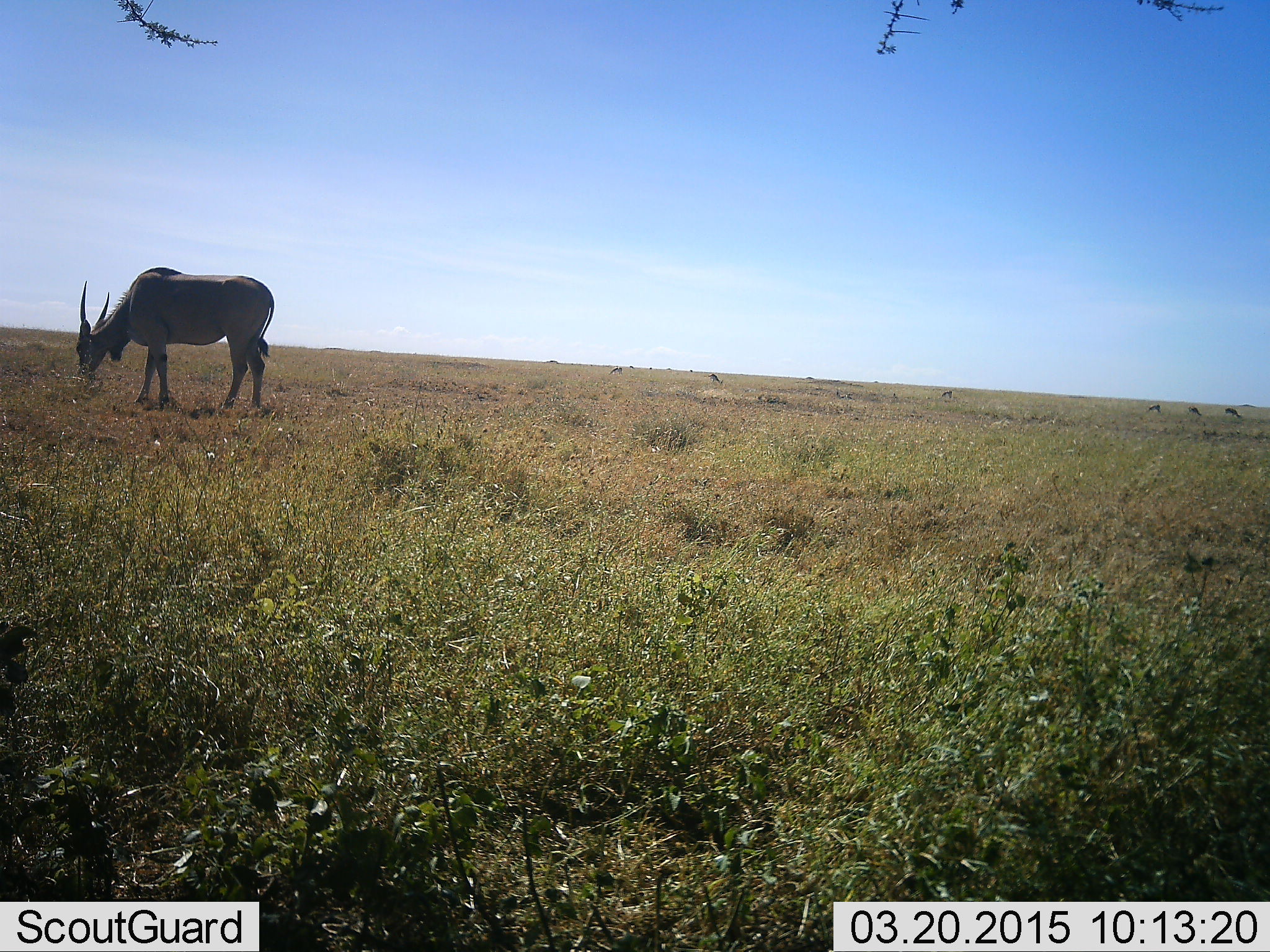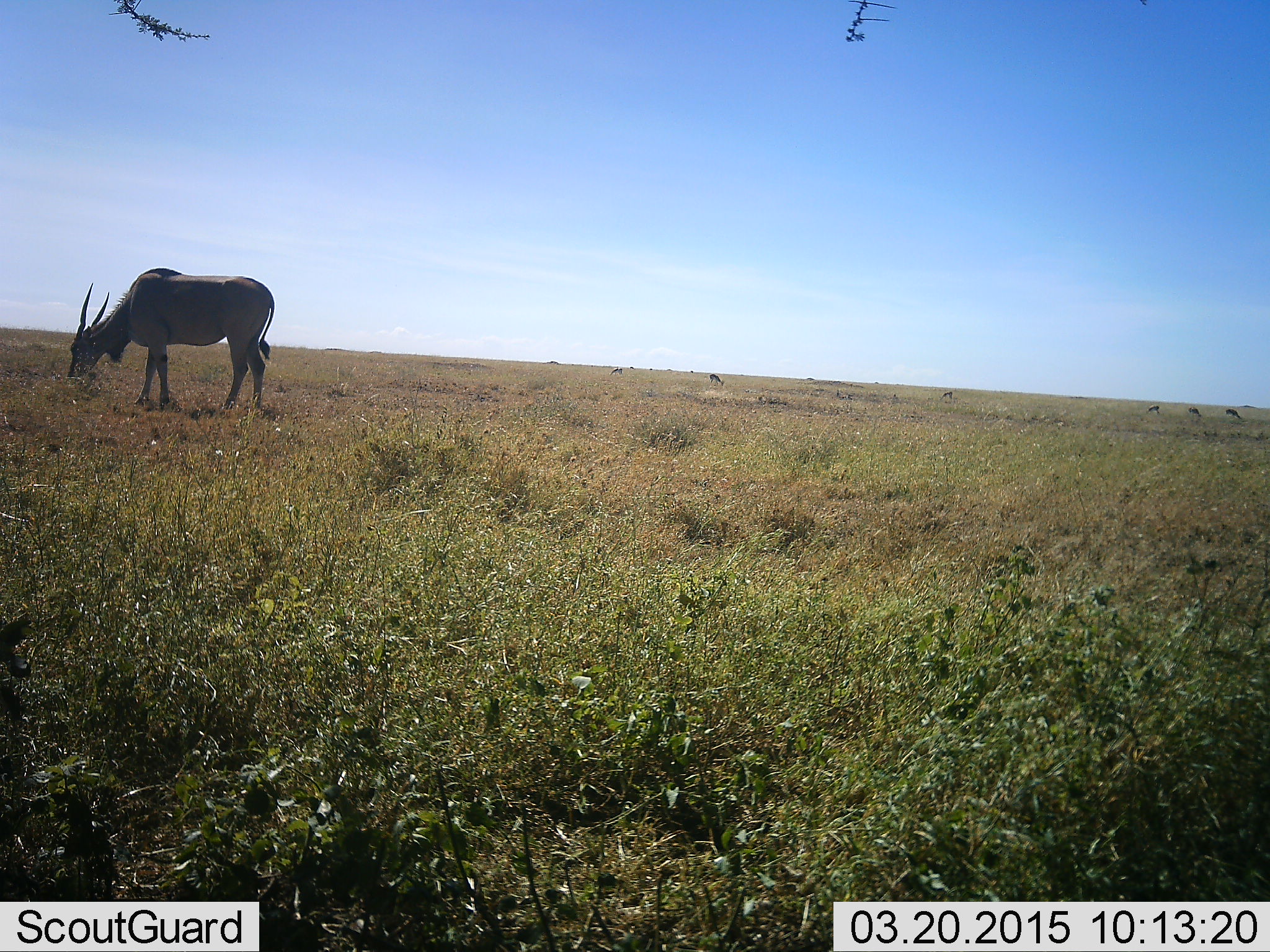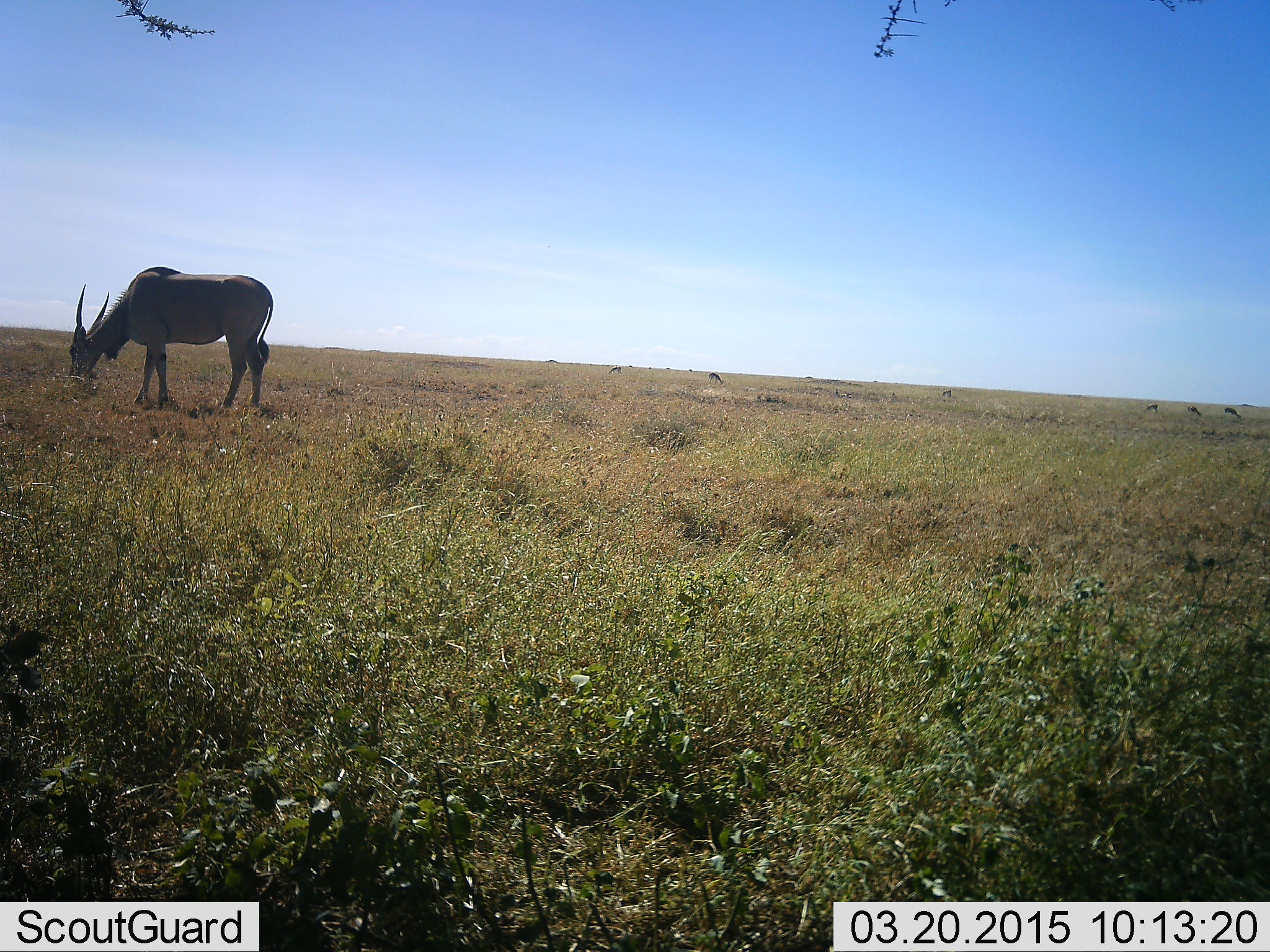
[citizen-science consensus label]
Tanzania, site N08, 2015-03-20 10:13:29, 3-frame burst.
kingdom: Animalia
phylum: Chordata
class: Mammalia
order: Artiodactyla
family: Bovidae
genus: Tragelaphus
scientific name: Tragelaphus oryx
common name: eland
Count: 1.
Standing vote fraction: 8%.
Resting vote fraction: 0%.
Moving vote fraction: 0%.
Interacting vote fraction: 0%.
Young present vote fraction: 0%.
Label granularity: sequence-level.